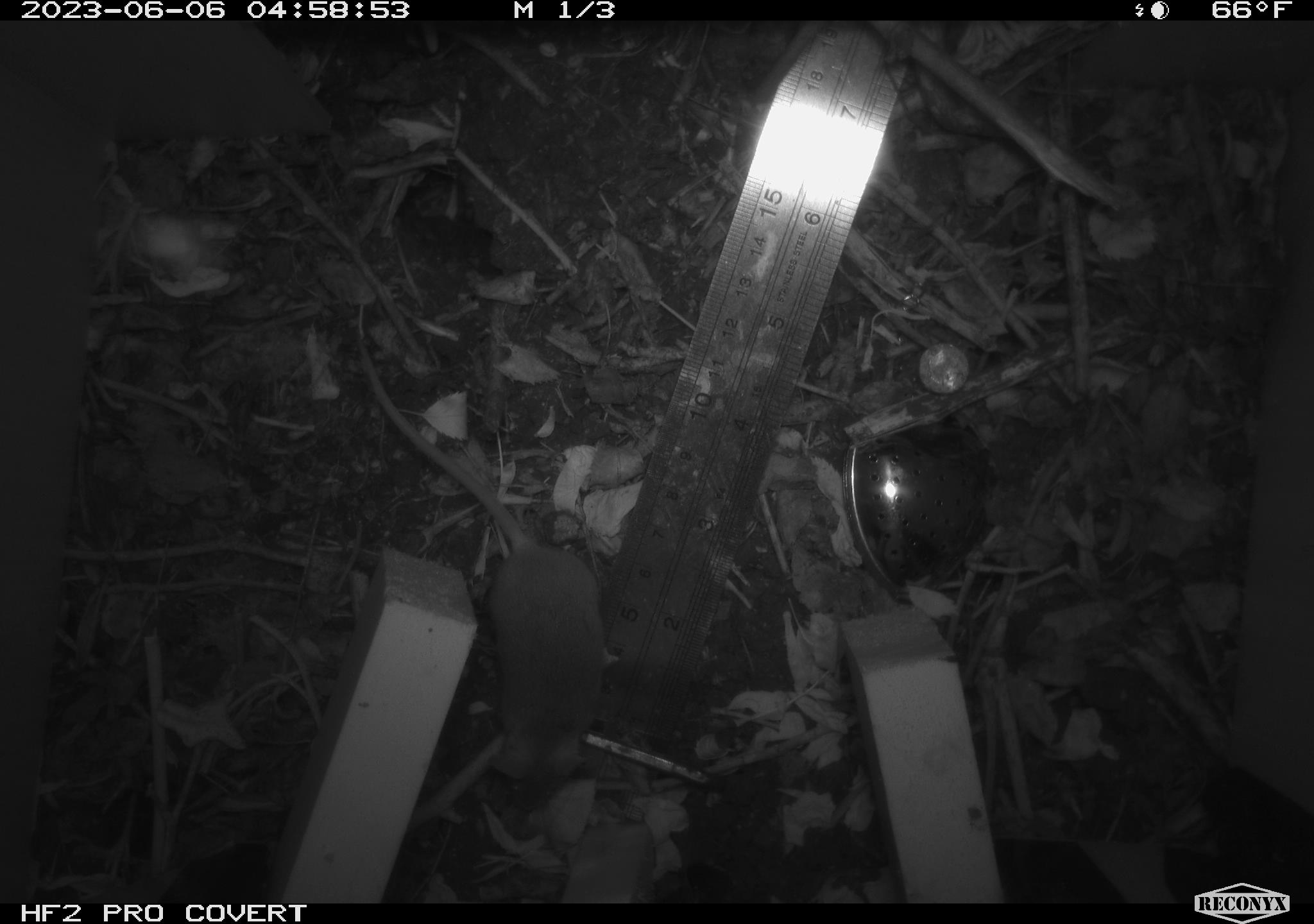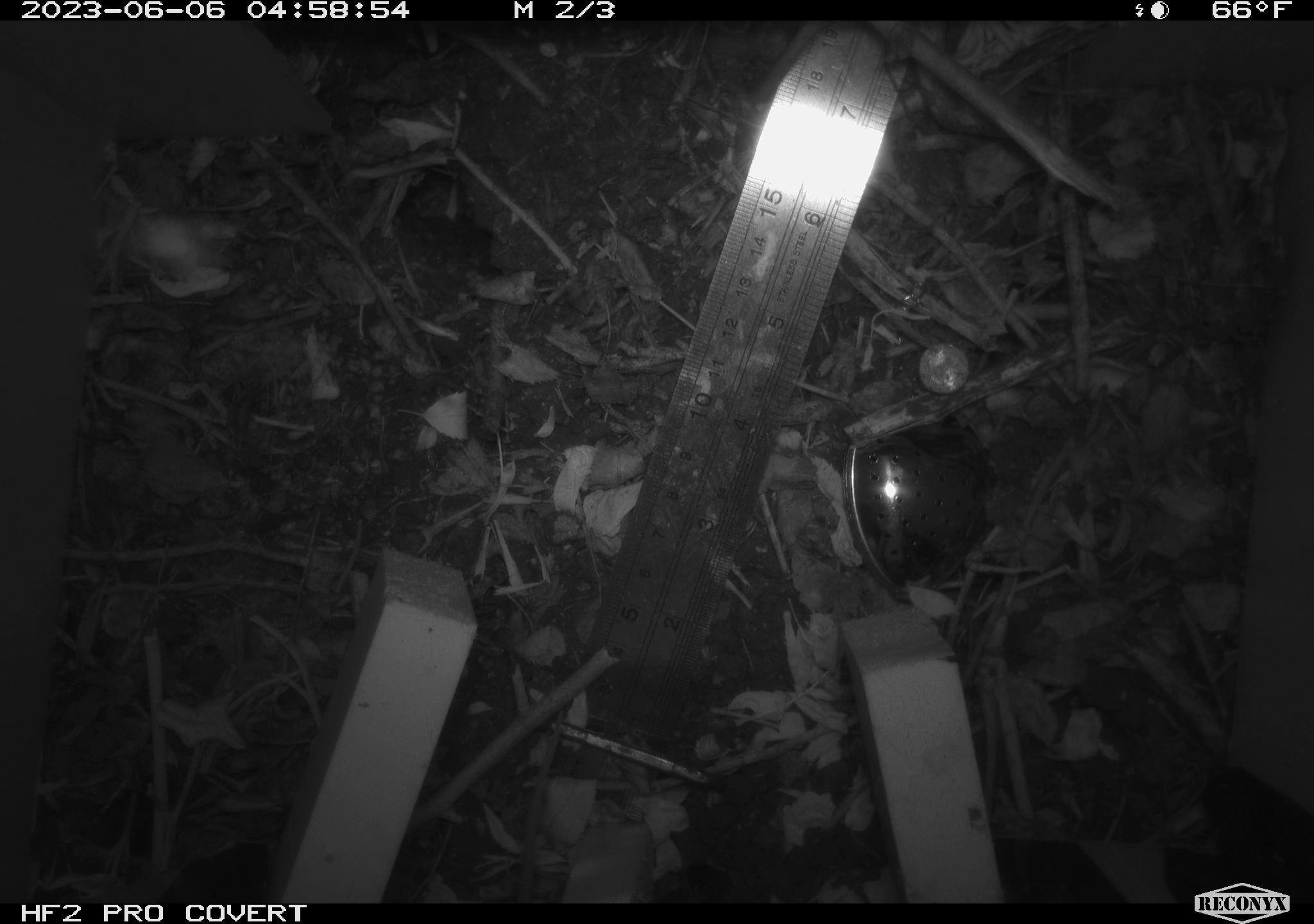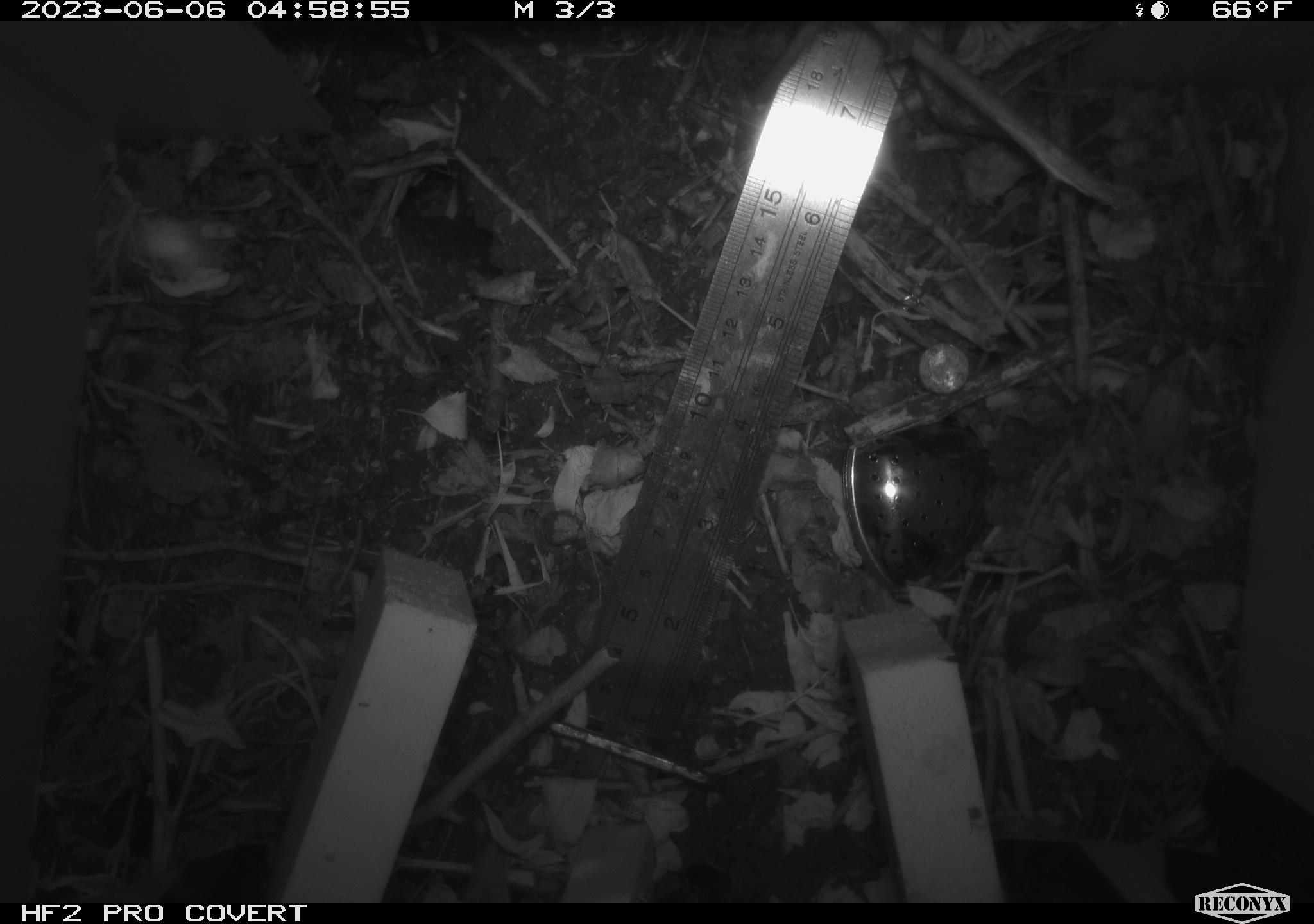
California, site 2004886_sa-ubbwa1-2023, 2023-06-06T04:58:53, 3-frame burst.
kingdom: Animalia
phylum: Chordata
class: Mammalia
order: Rodentia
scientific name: Rodentia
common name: rodent